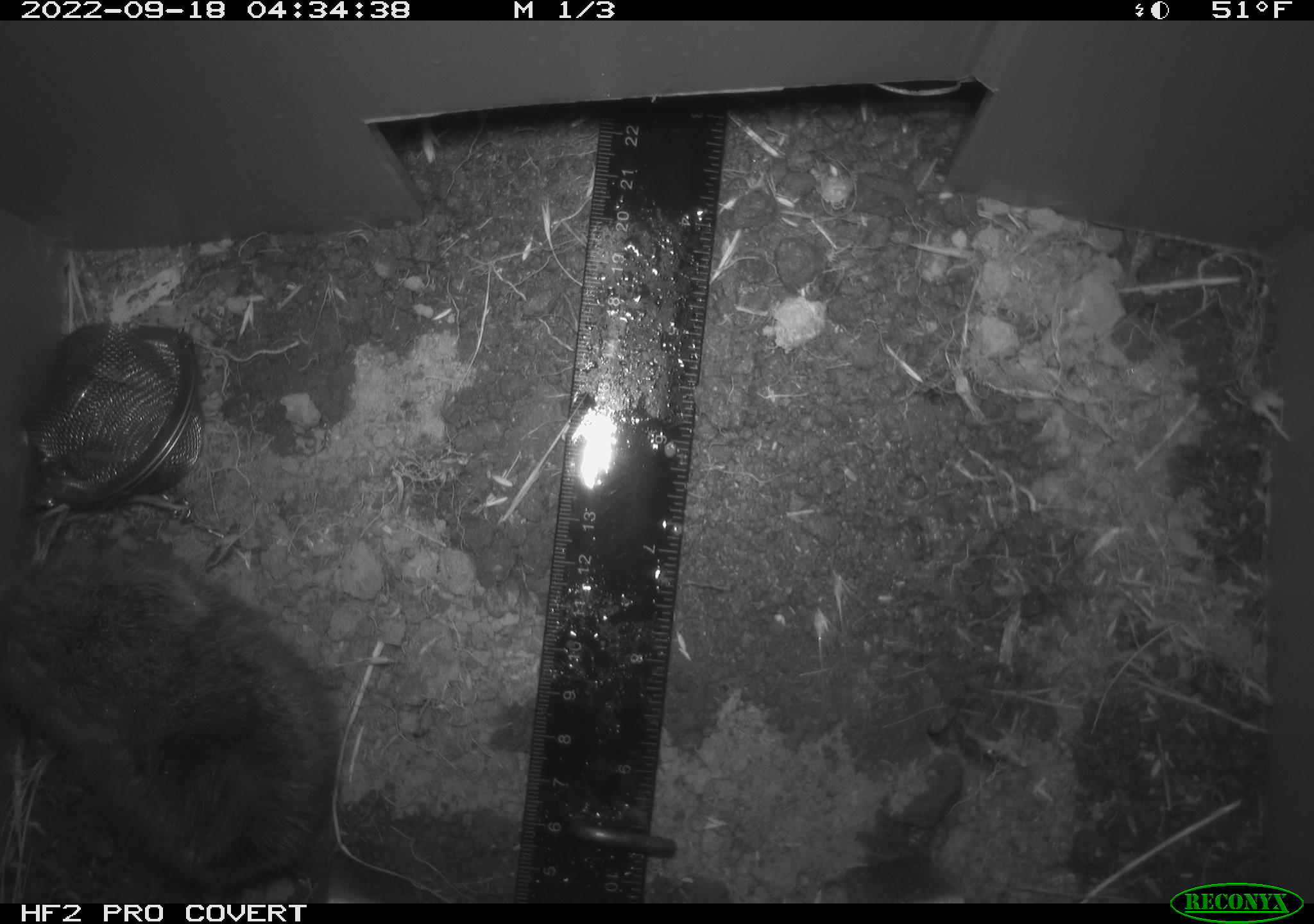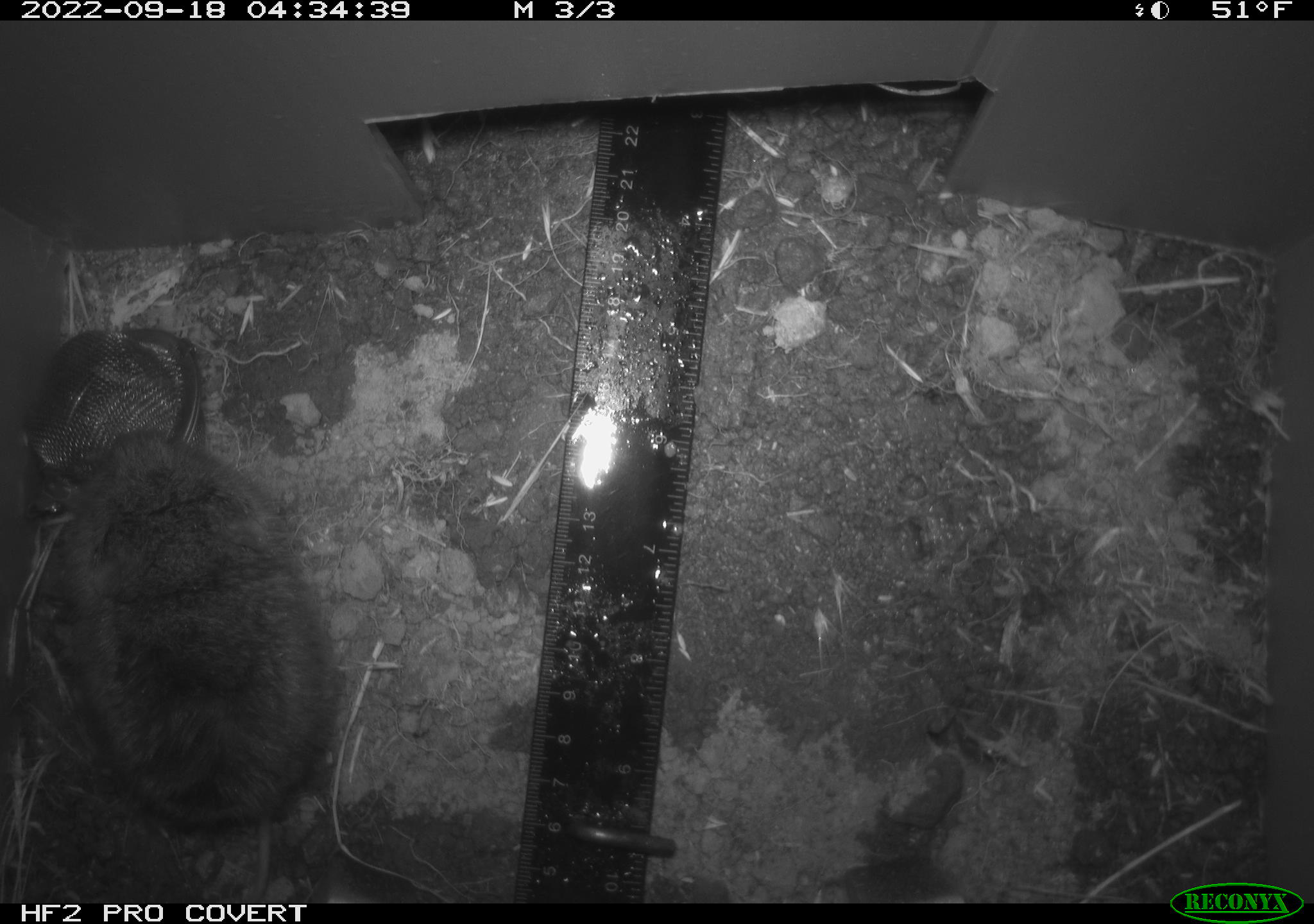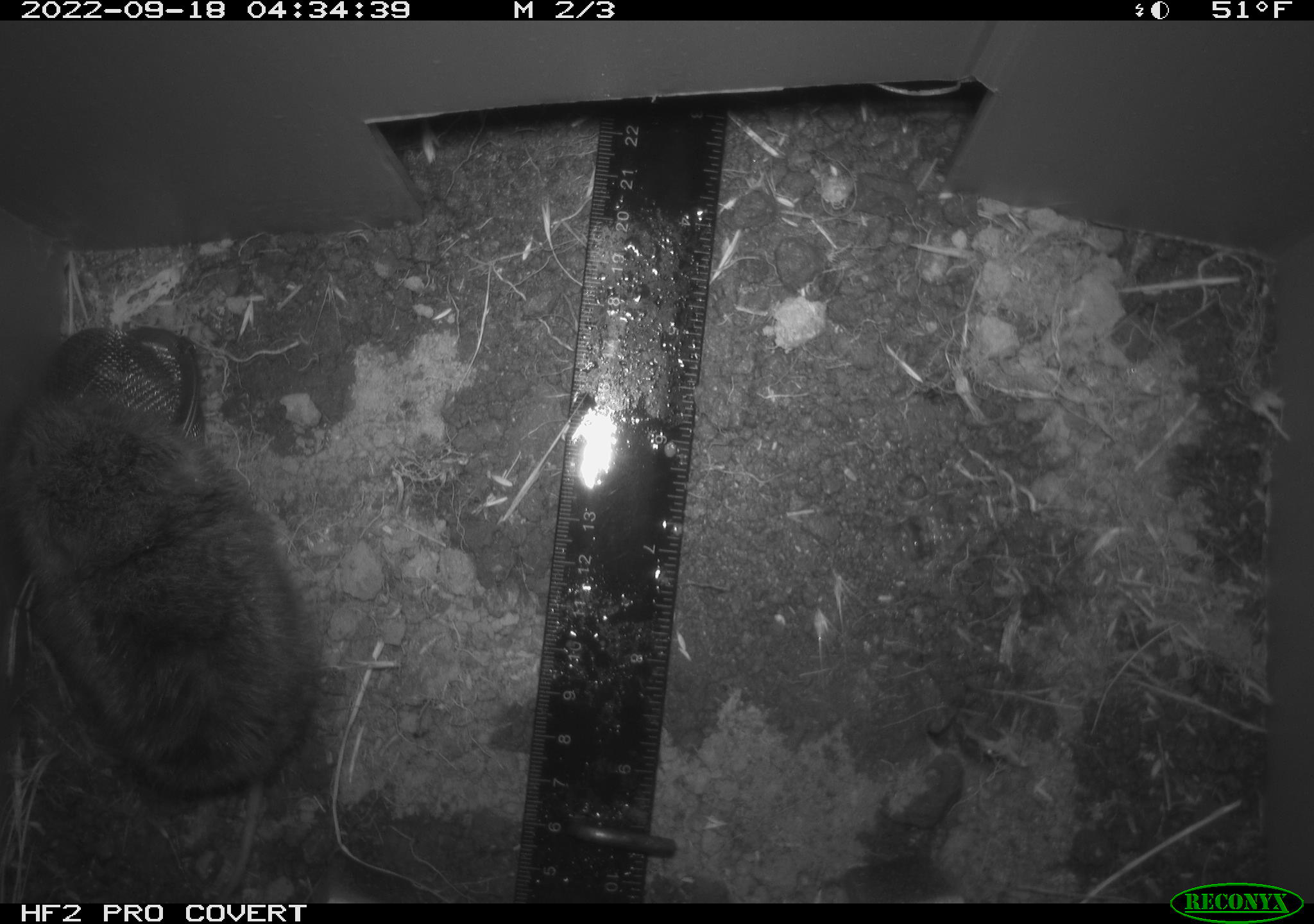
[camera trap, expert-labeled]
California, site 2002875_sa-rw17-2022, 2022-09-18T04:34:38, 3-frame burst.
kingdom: Animalia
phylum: Chordata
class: Mammalia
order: Rodentia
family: Cricetidae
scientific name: Arvicolinae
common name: voles, lemmings, and muskrats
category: arvicolinae subfamily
Arvicolinae subfamily (voles, lemmings, and muskrats) (Arvicolinae).